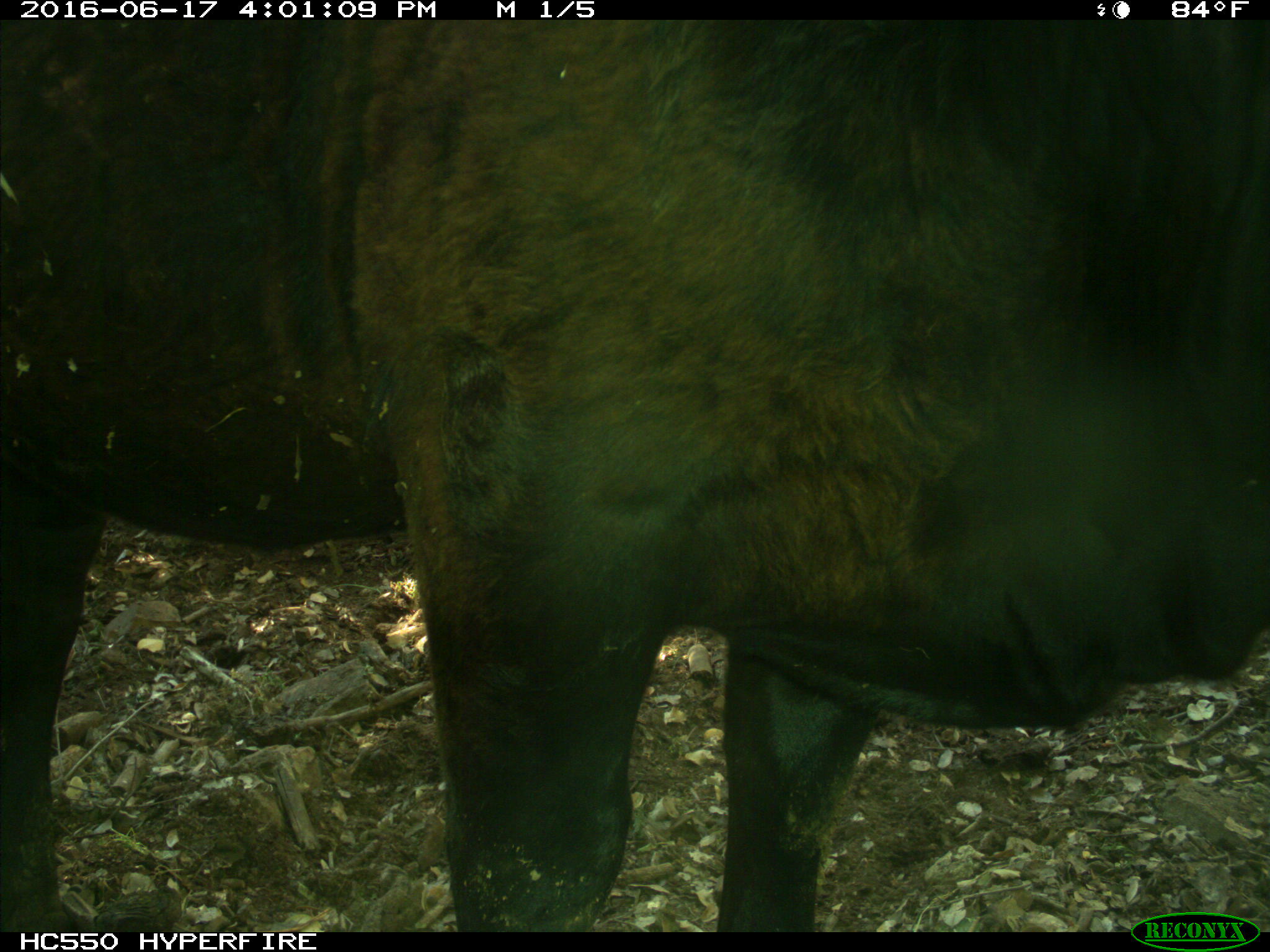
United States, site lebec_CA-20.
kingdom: Animalia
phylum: Chordata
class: Mammalia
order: Artiodactyla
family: Bovidae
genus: Bos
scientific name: Bos taurus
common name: domestic cow